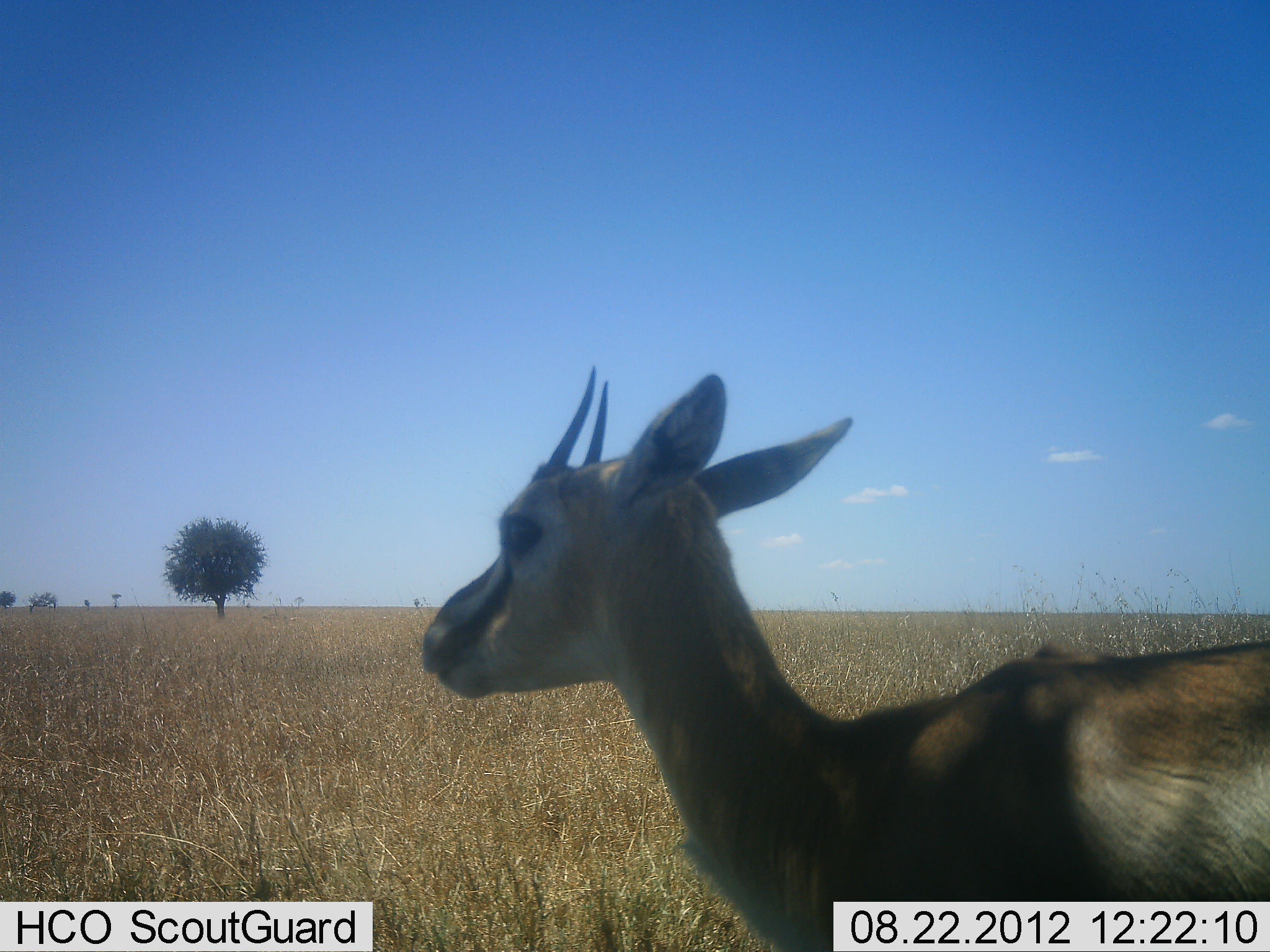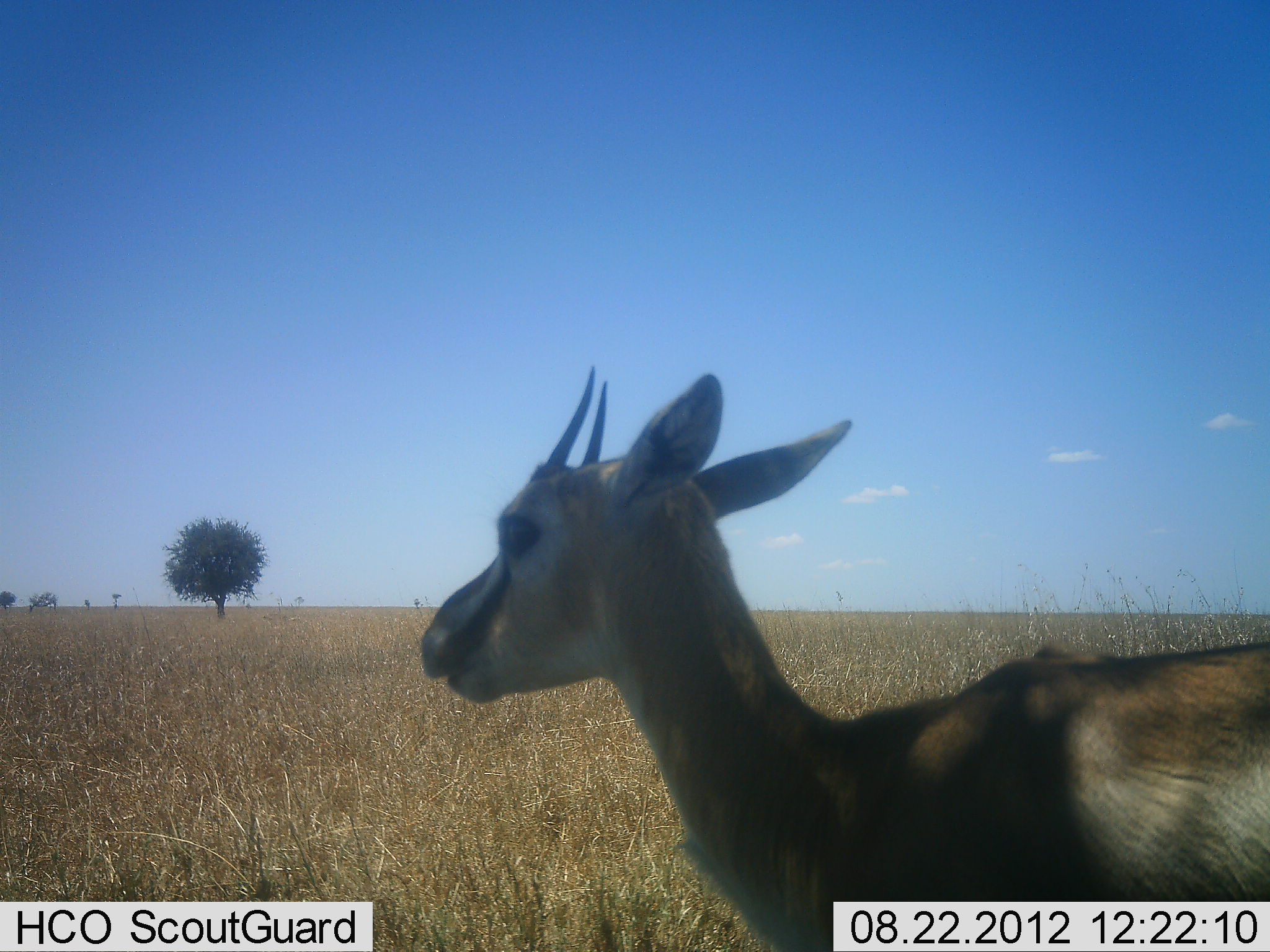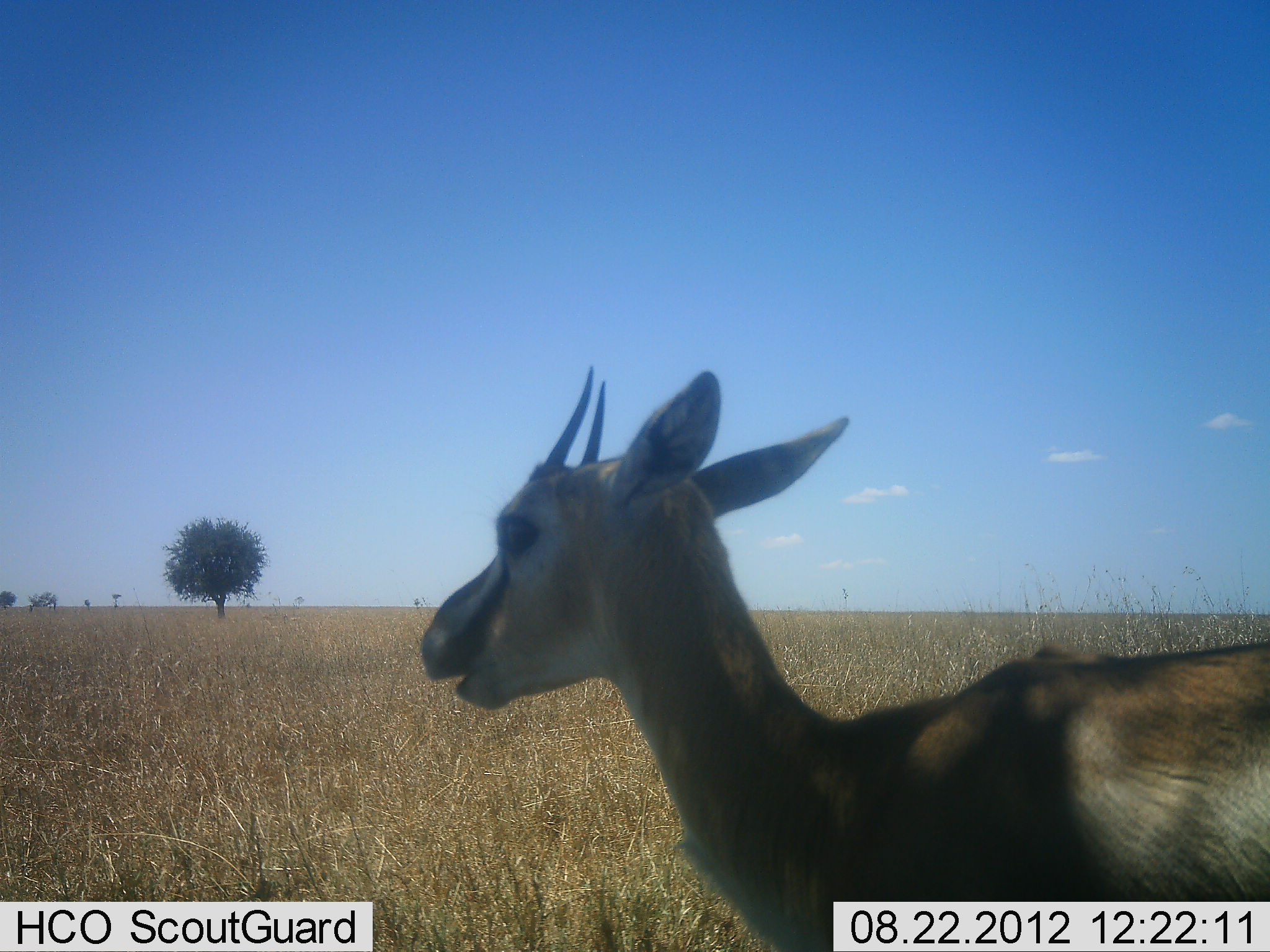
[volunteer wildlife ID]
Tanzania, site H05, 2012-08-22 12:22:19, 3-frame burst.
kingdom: Animalia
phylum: Chordata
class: Mammalia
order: Artiodactyla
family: Bovidae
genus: Eudorcas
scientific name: Eudorcas thomsonii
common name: thomson's gazelle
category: gazellethomsons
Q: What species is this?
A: Gazellethomsons (thomson's gazelle) (Eudorcas thomsonii).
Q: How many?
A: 1.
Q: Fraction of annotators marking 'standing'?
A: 70%.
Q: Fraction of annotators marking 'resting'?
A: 0%.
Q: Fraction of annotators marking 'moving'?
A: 0%.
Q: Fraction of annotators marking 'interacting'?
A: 0%.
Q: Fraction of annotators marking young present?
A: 10%.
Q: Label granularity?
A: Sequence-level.